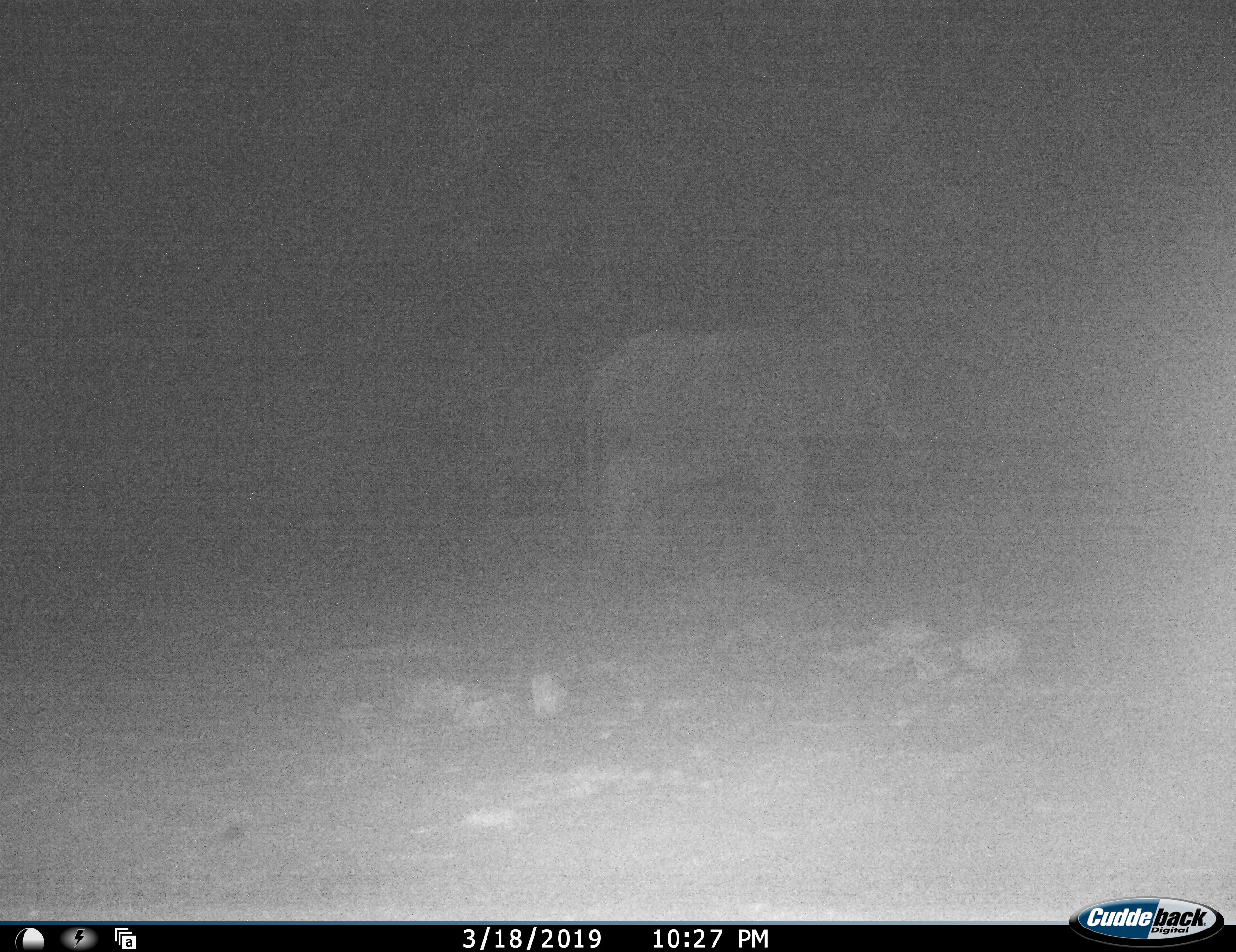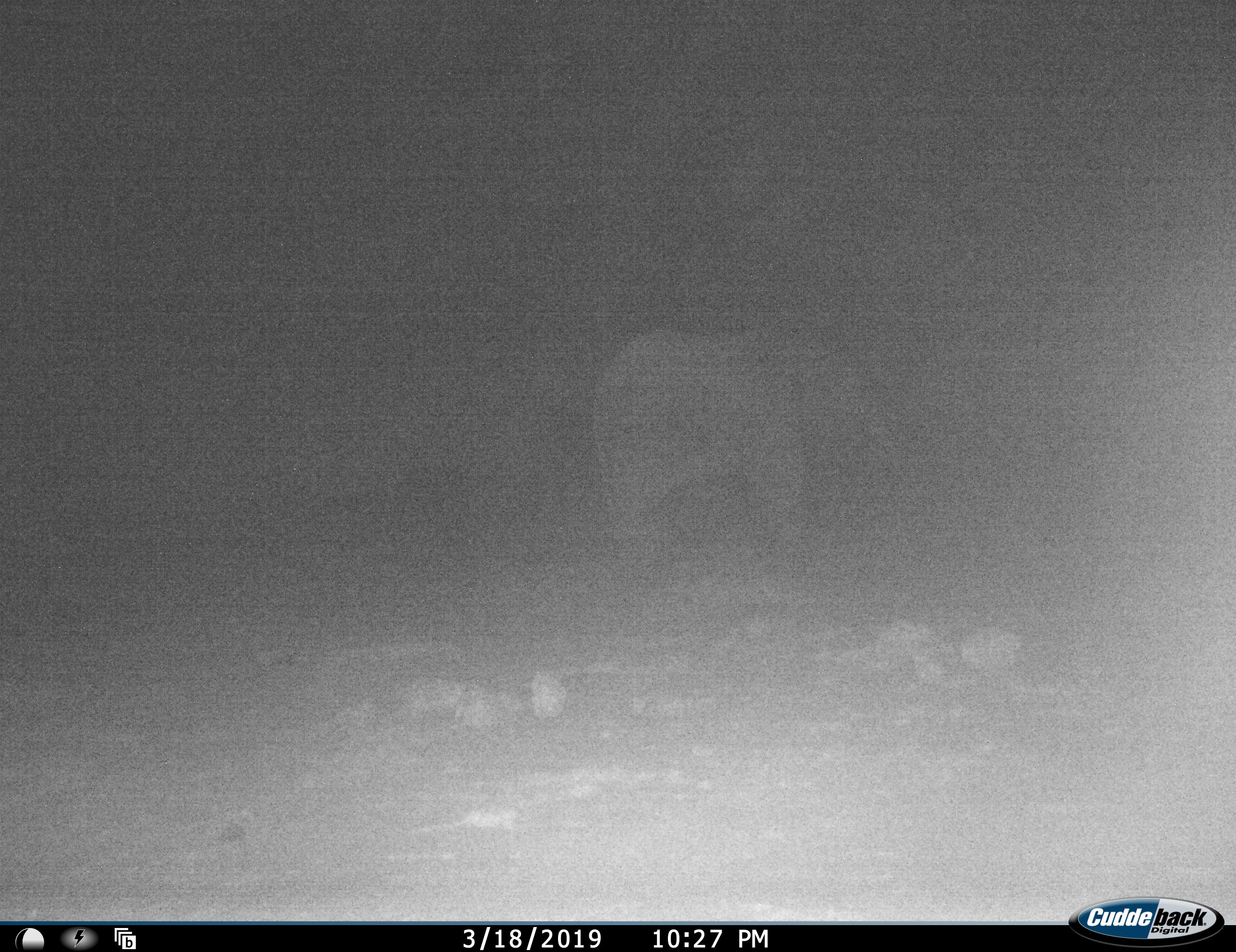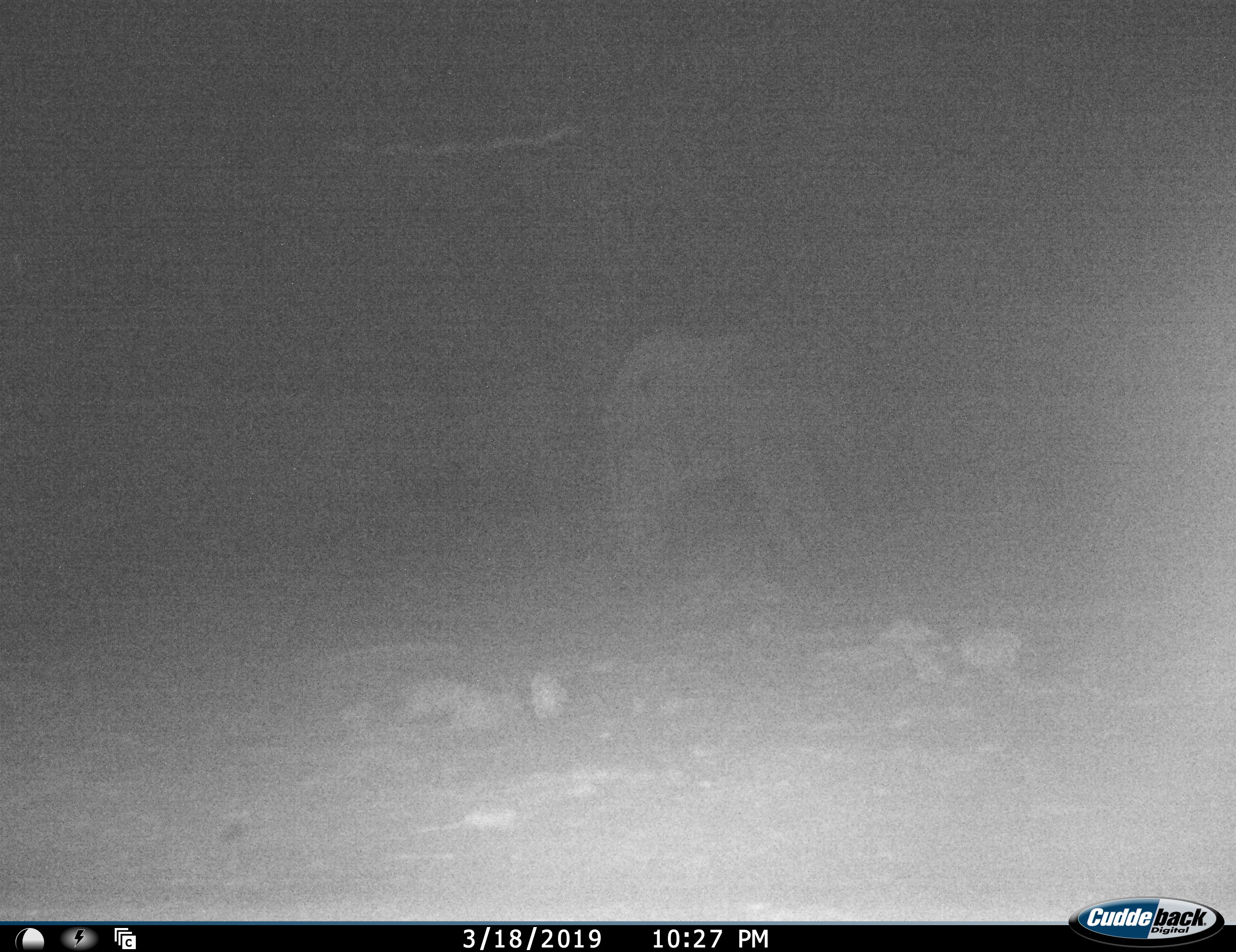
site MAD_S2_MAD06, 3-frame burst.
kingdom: Animalia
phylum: Chordata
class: Mammalia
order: Proboscidea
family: Elephantidae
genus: Loxodonta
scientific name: Loxodonta africana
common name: african bush elephant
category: elephant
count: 1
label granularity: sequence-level